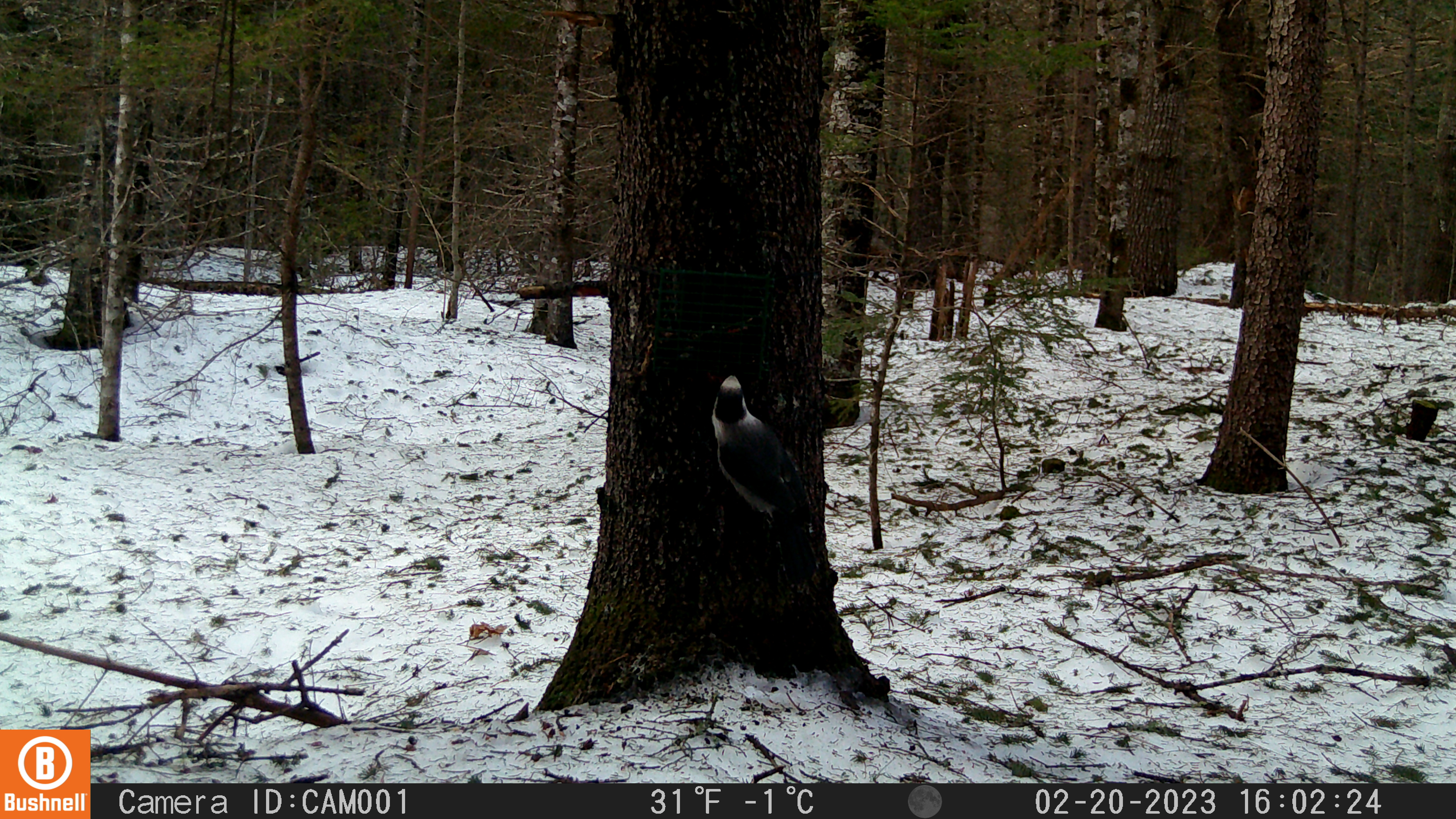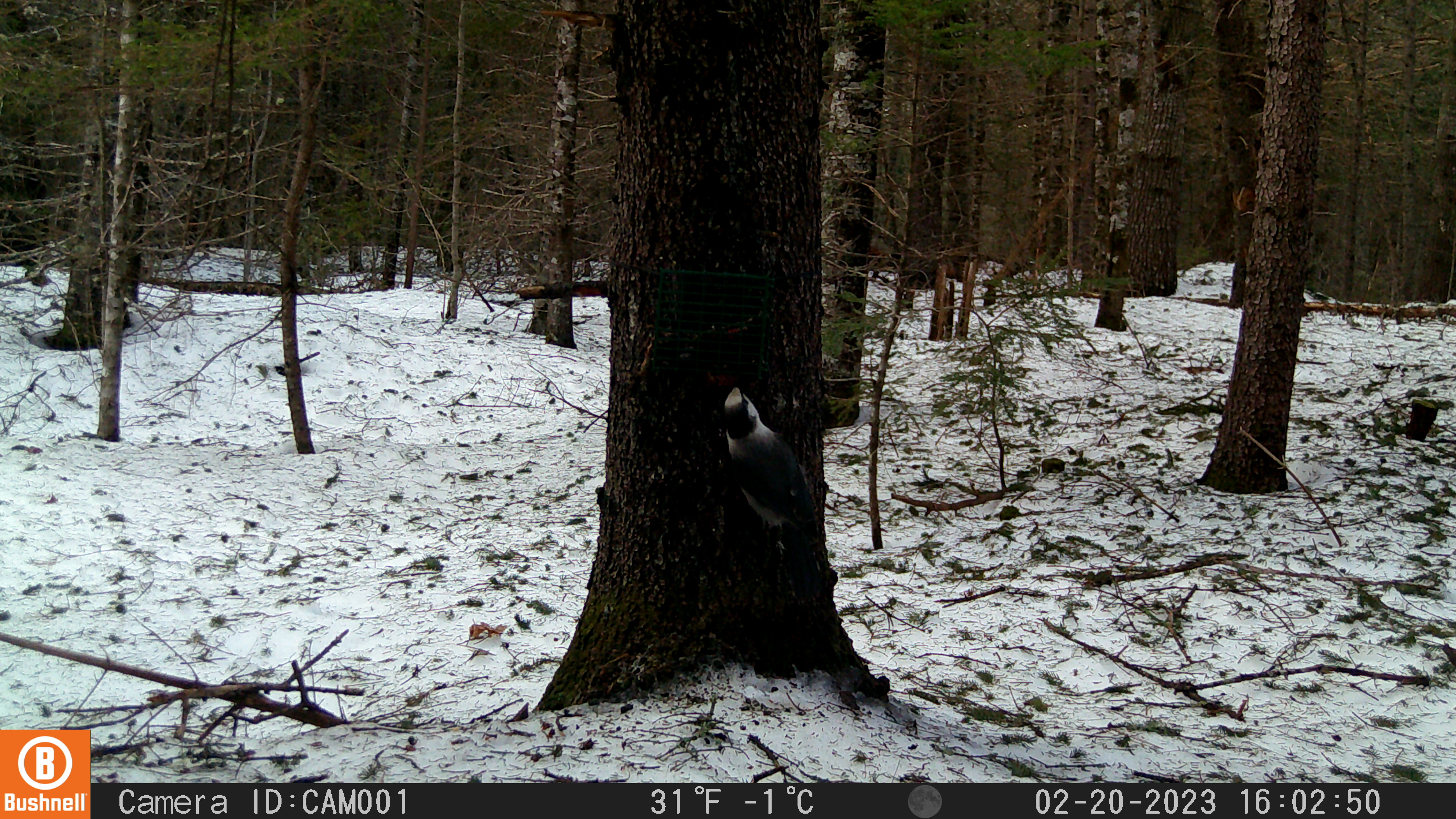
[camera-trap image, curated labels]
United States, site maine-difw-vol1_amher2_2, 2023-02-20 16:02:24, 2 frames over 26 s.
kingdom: Animalia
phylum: Chordata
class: Aves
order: Passeriformes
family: Corvidae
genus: Perisoreus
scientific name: Perisoreus canadensis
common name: canada jay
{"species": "canada jay (Perisoreus canadensis)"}